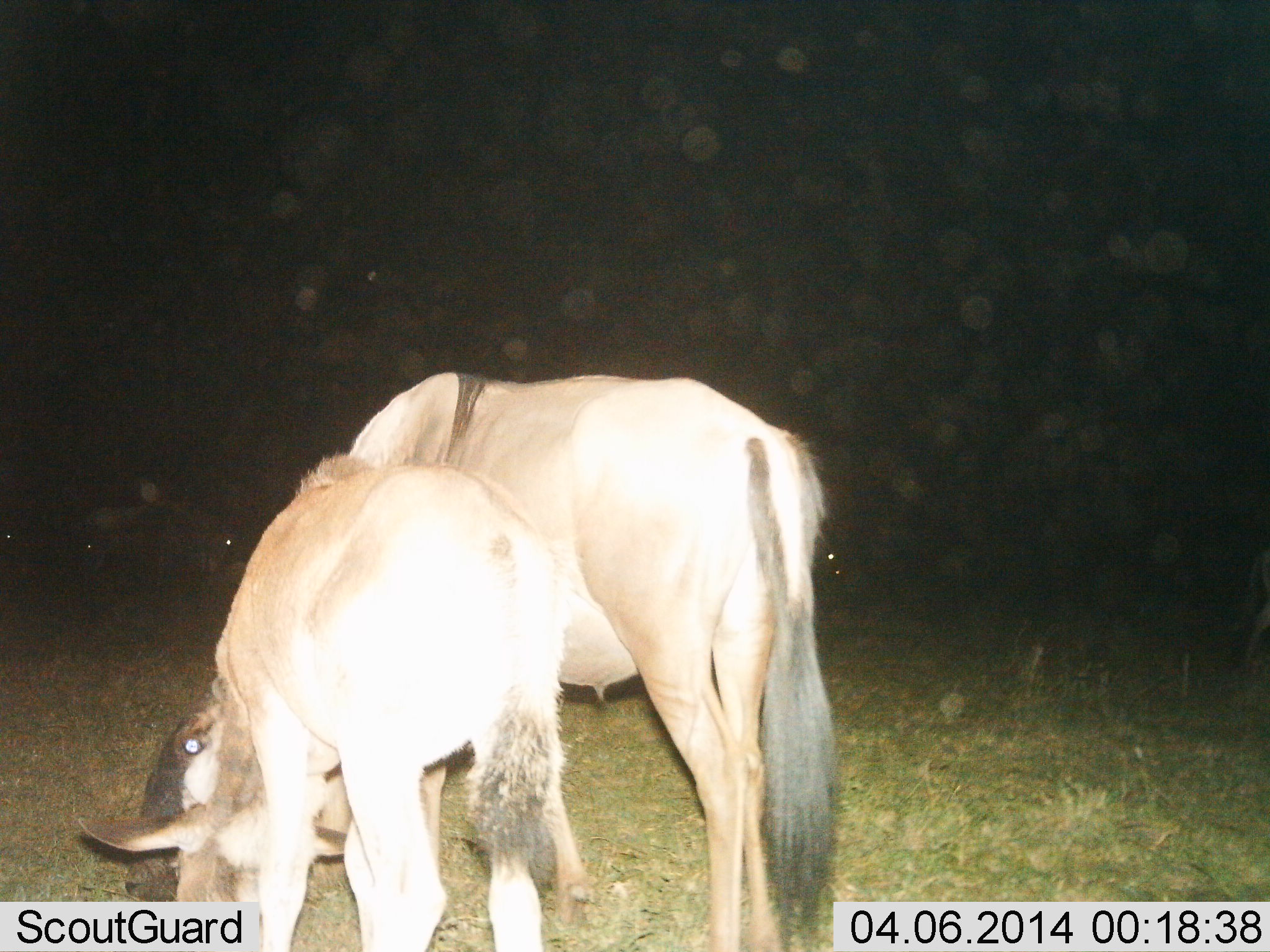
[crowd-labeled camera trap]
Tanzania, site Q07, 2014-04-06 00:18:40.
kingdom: Animalia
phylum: Chordata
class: Mammalia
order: Artiodactyla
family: Bovidae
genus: Connochaetes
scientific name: Connochaetes taurinus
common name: blue wildebeest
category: wildebeest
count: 2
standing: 20%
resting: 0%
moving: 0%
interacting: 0%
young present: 80%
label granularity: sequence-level